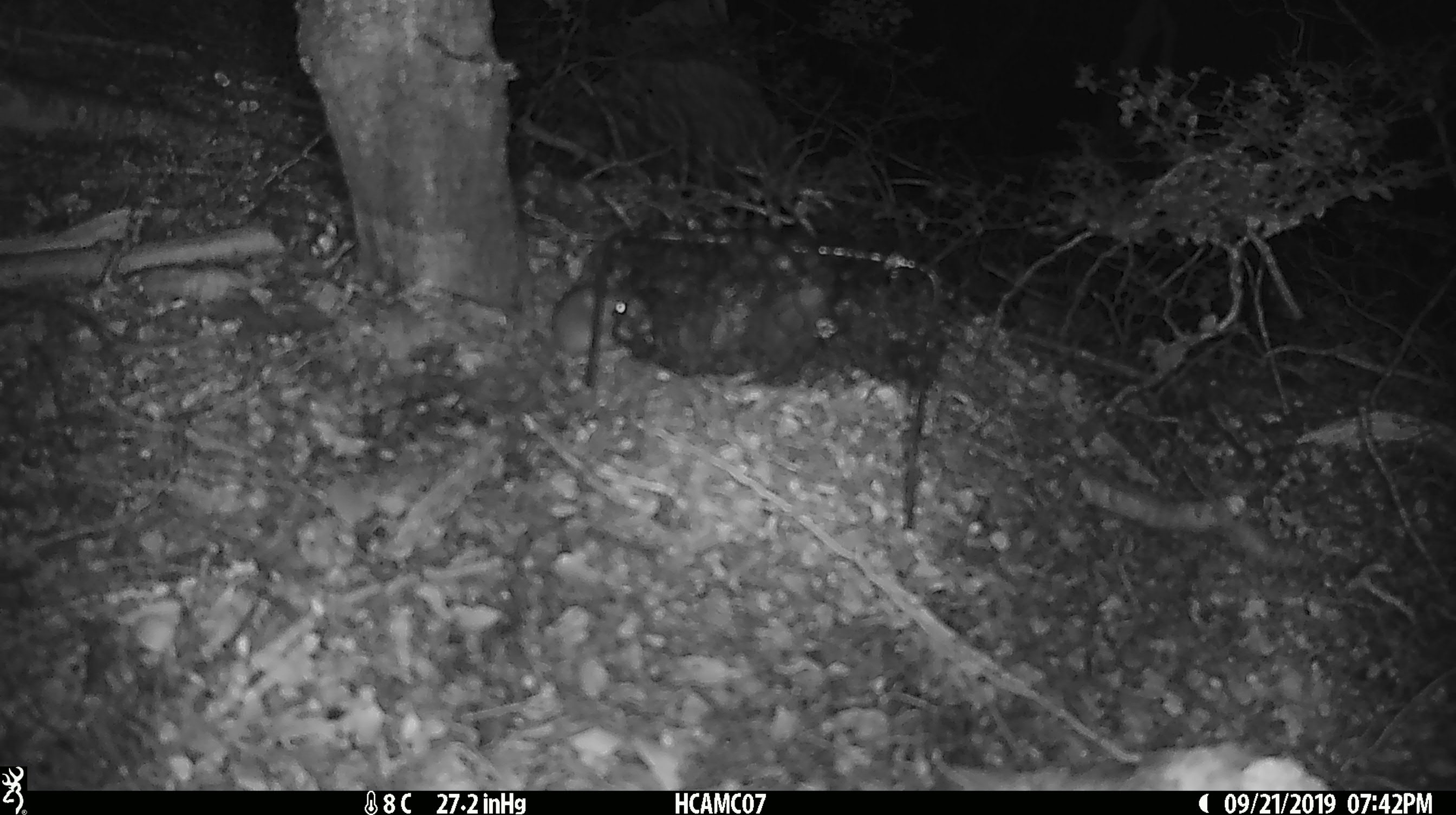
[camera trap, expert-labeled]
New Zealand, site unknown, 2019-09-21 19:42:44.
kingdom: Animalia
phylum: Chordata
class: Mammalia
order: Rodentia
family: Muridae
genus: Mus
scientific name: Mus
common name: mouse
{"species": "mouse (Mus)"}